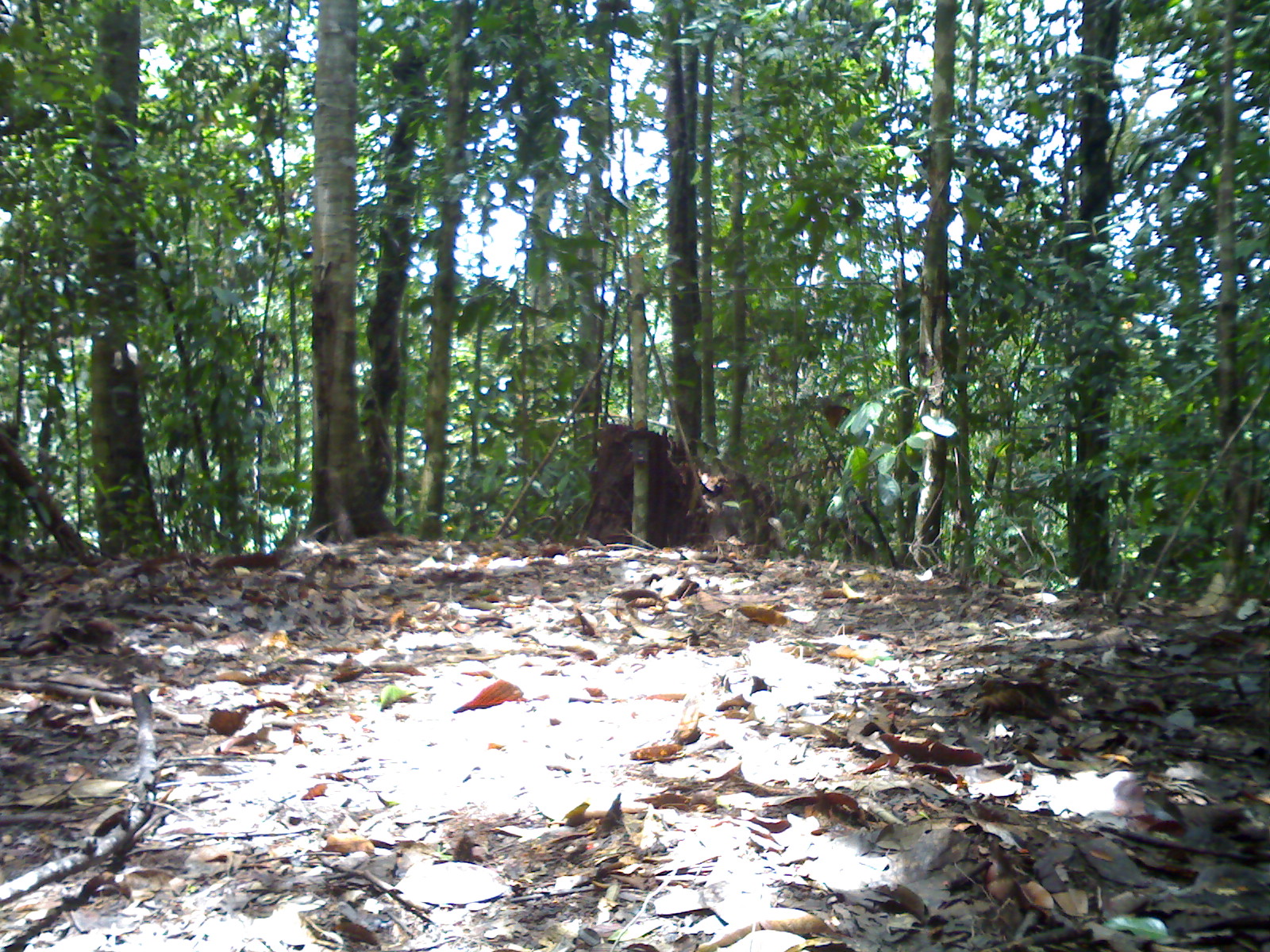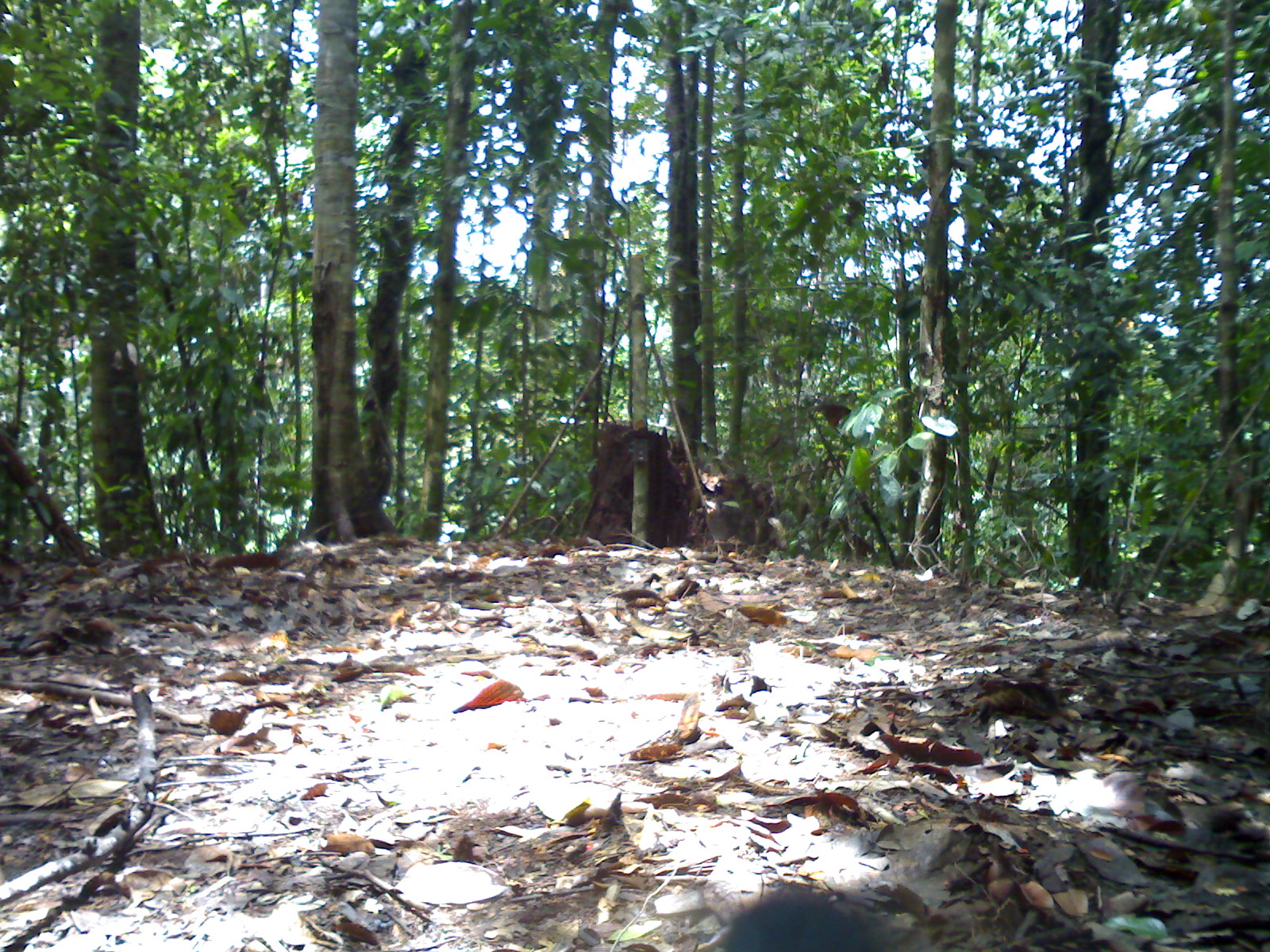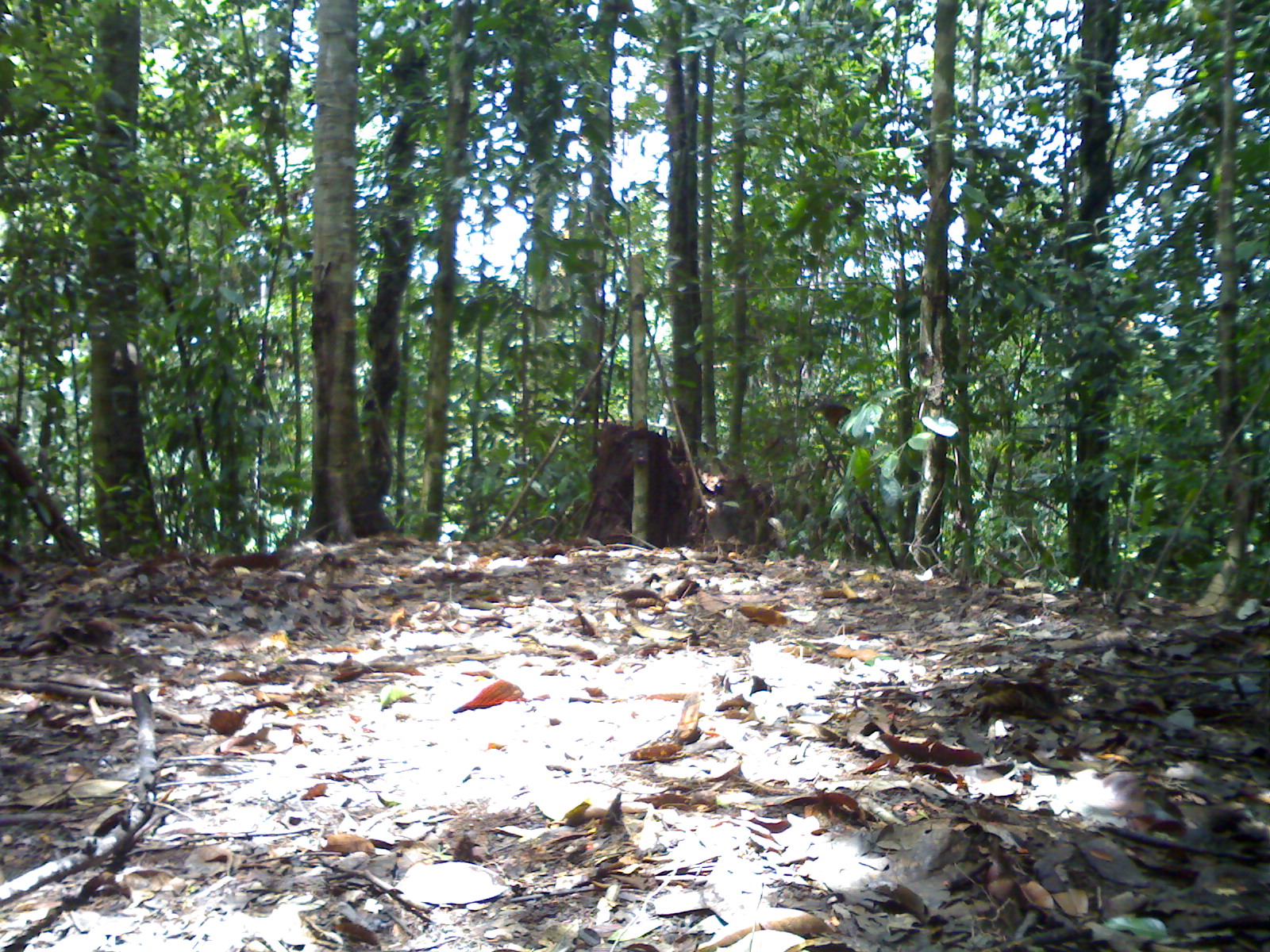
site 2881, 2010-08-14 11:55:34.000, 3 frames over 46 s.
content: unidentified animal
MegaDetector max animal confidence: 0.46